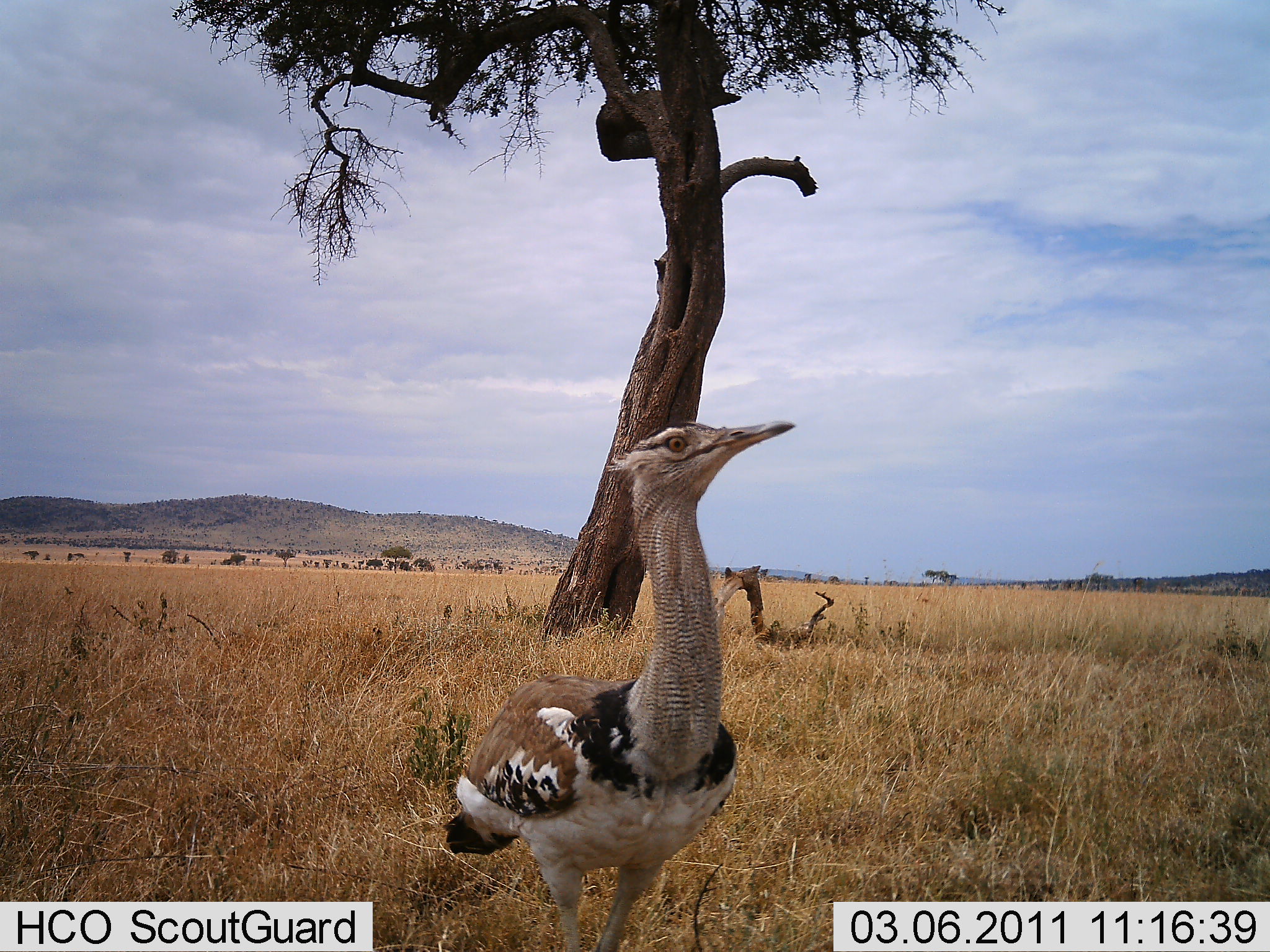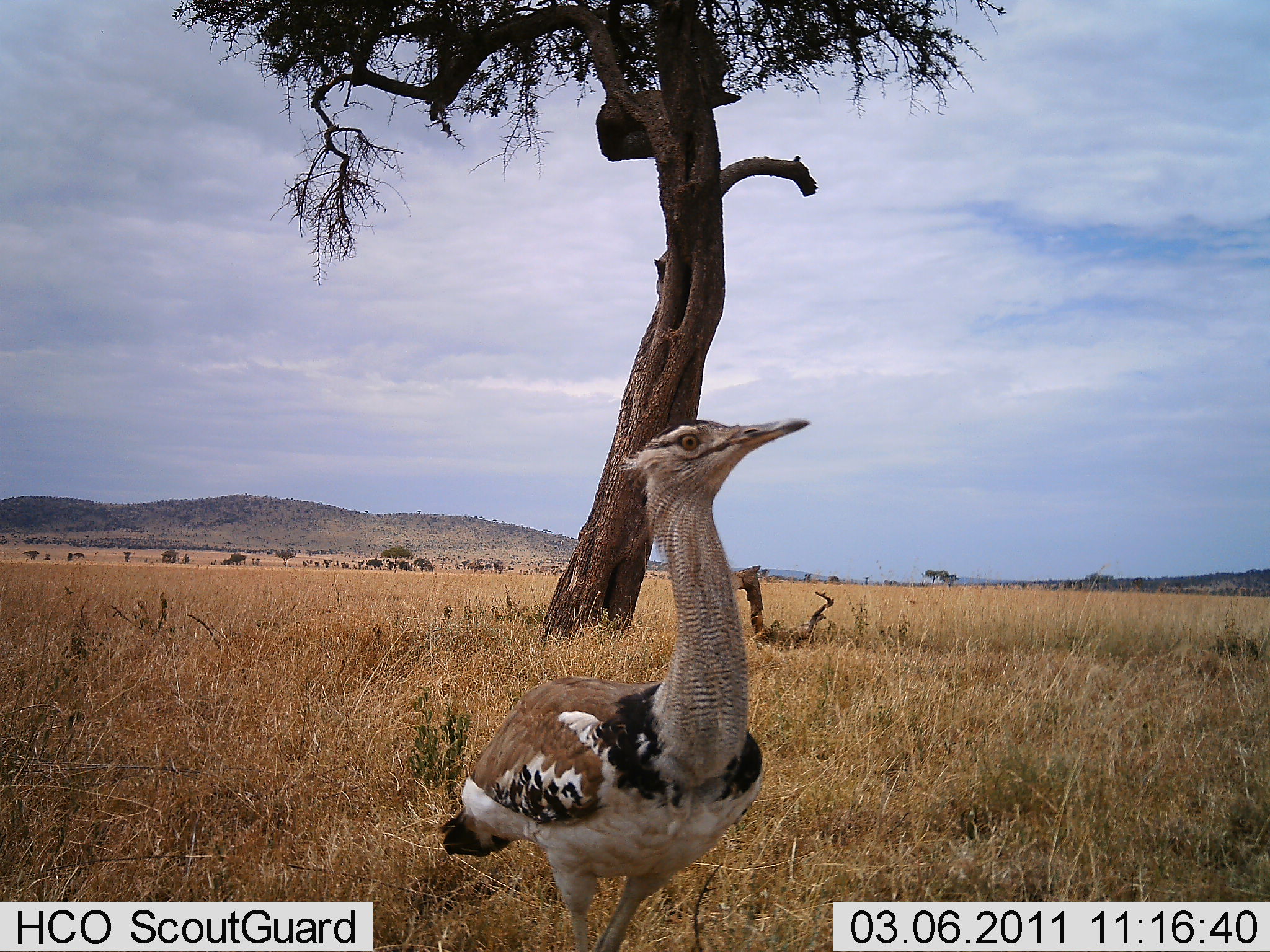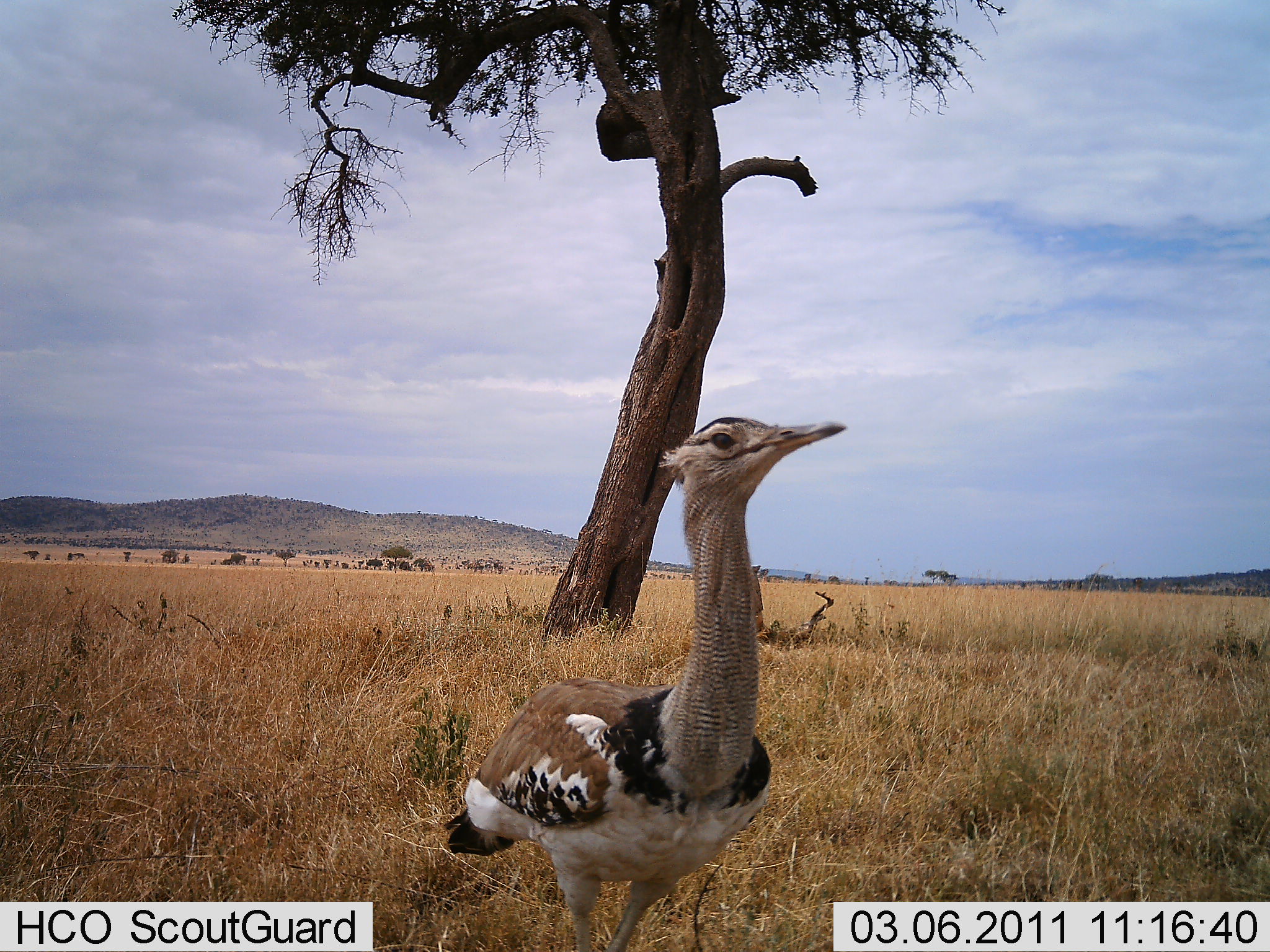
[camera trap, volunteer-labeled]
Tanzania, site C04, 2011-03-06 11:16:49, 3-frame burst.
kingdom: Animalia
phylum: Chordata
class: Aves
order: Otidiformes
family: Otididae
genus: Ardeotis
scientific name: Ardeotis kori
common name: kori bustard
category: koribustard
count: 1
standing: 86%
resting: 0%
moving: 29%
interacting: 0%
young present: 0%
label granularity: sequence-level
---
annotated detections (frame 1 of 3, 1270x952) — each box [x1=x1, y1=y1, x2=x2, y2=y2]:
animal: [x1=446, y1=412, x2=797, y2=952]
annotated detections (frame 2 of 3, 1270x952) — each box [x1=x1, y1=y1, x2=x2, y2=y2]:
animal: [x1=435, y1=410, x2=809, y2=952]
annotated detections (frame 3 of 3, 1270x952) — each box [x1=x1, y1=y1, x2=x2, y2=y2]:
animal: [x1=437, y1=410, x2=853, y2=950]